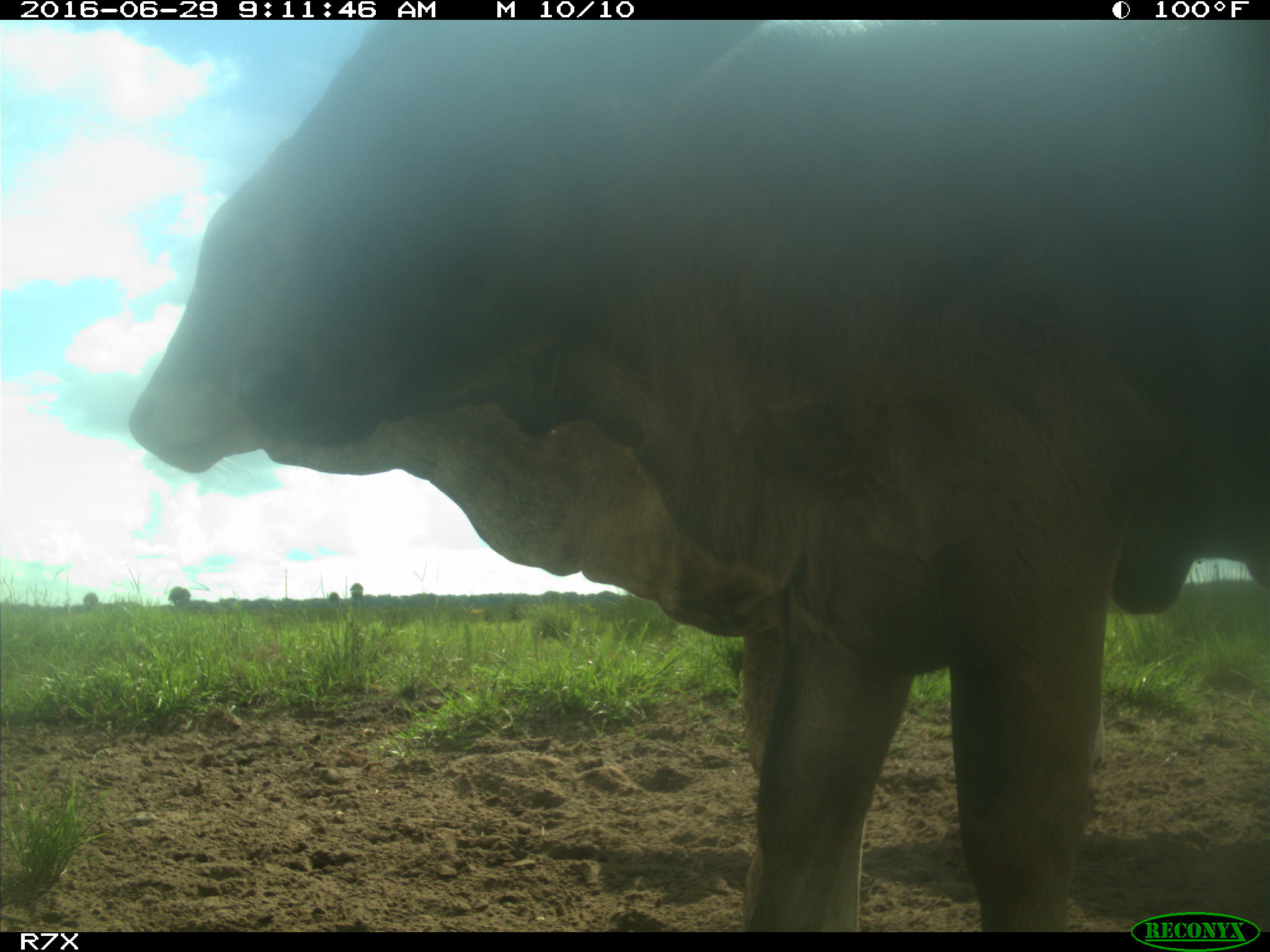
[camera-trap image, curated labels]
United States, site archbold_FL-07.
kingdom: Animalia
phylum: Chordata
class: Mammalia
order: Artiodactyla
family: Bovidae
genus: Bos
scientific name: Bos taurus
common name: domestic cow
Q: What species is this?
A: Bos taurus (domestic cow).